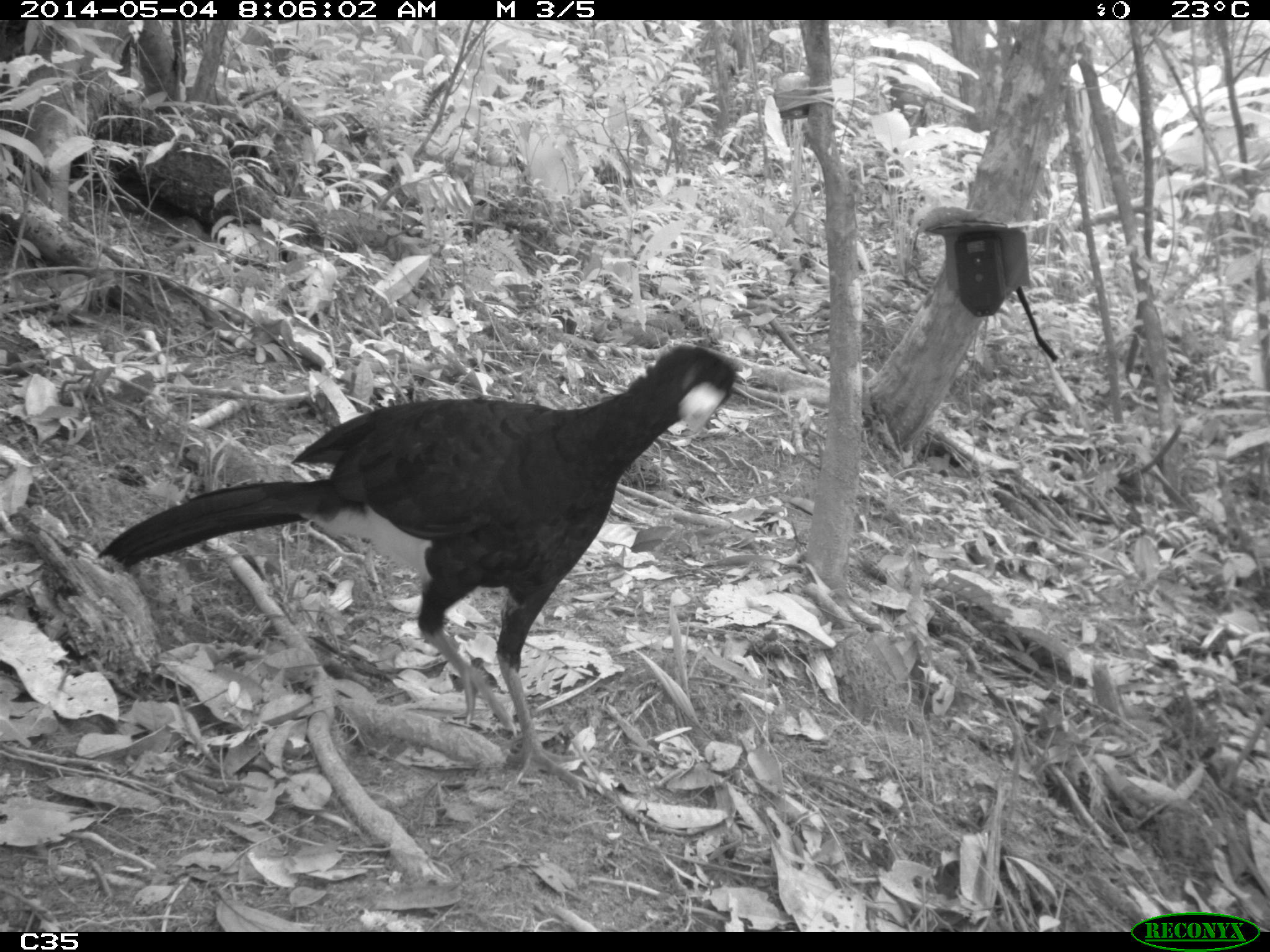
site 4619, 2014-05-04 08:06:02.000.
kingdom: Animalia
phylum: Chordata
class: Aves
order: Galliformes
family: Cracidae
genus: Crax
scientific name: Crax alector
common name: black curassow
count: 2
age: adult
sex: female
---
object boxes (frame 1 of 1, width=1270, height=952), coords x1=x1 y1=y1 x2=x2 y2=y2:
crax alector: x1=91 y1=339 x2=736 y2=799